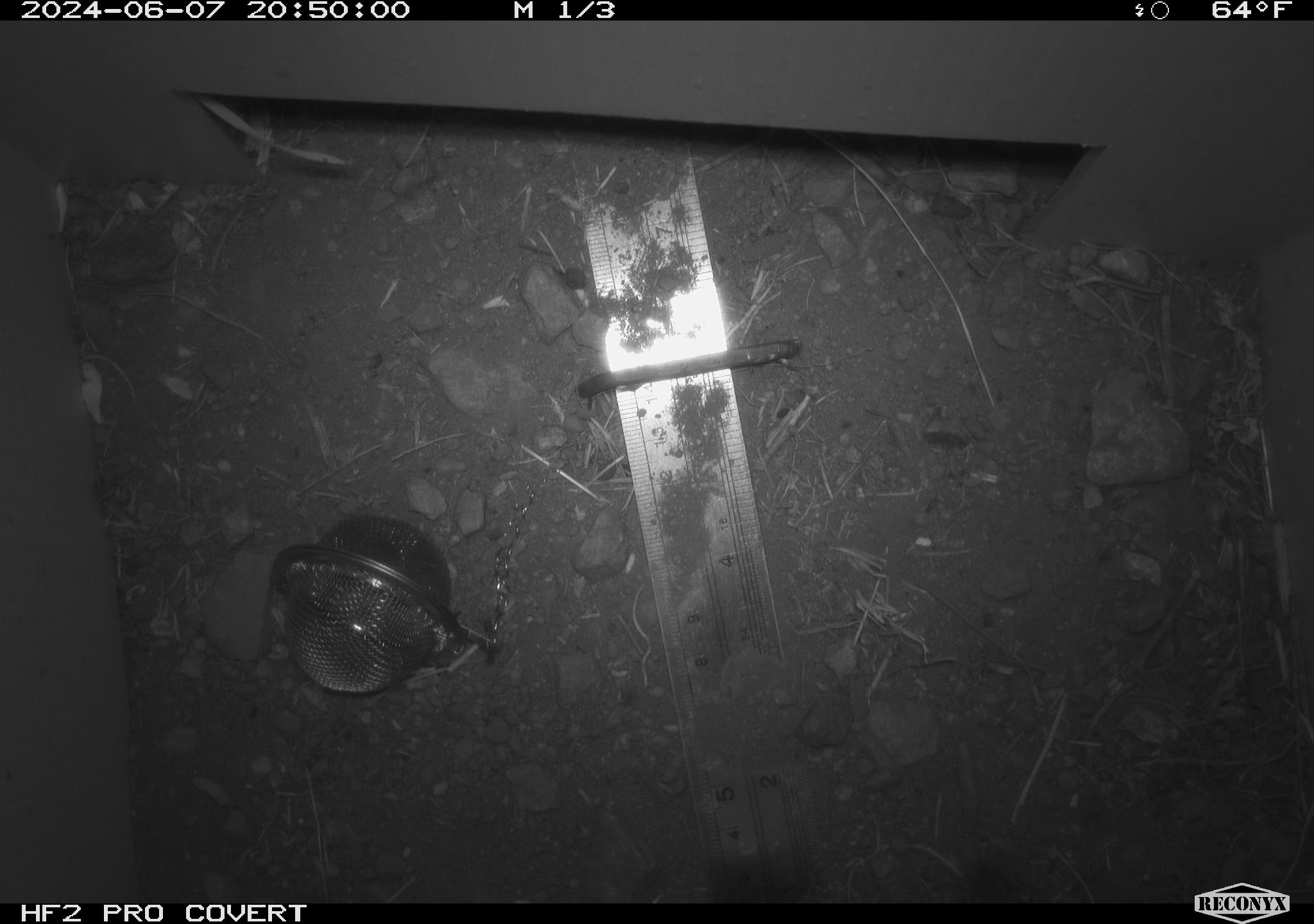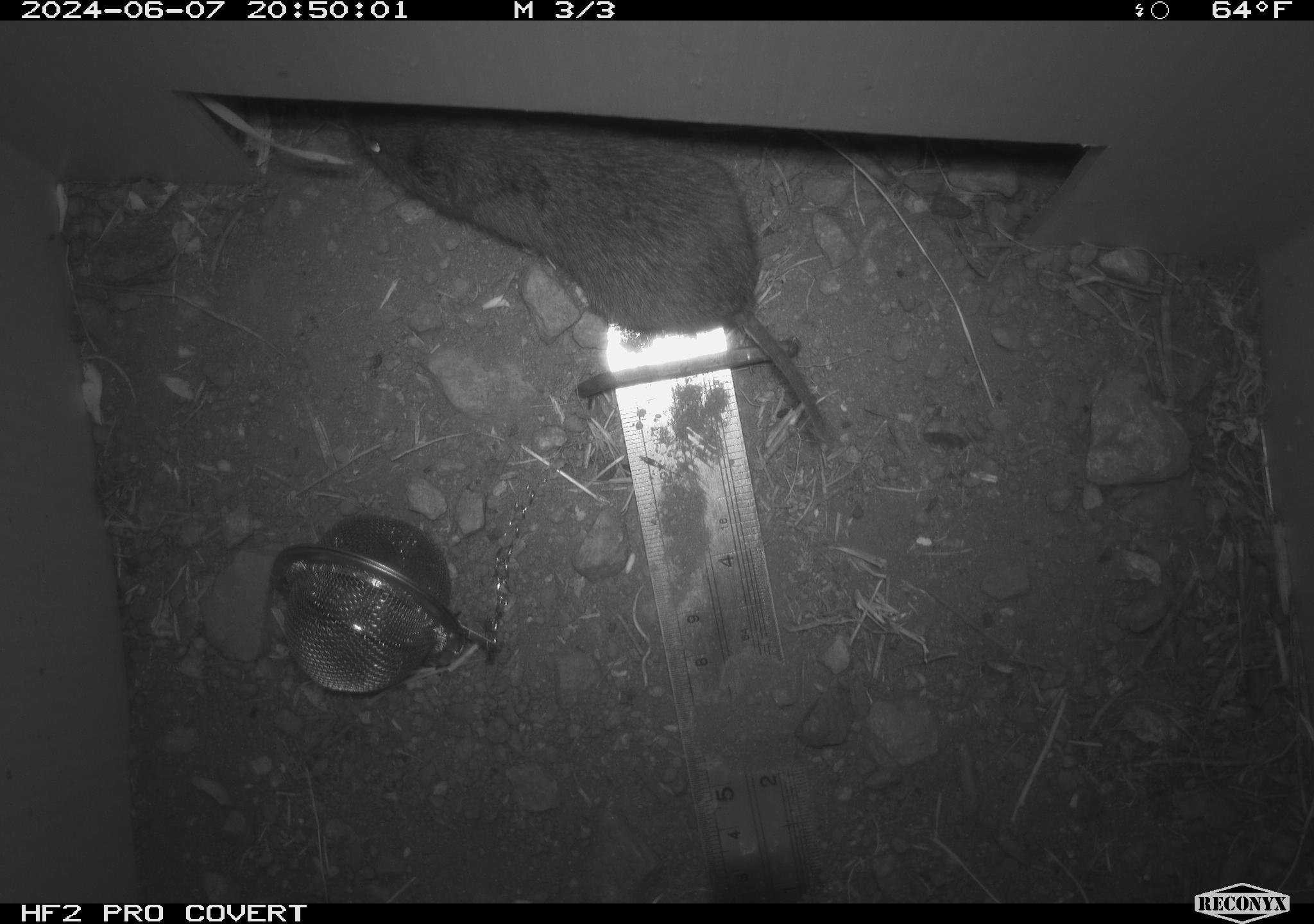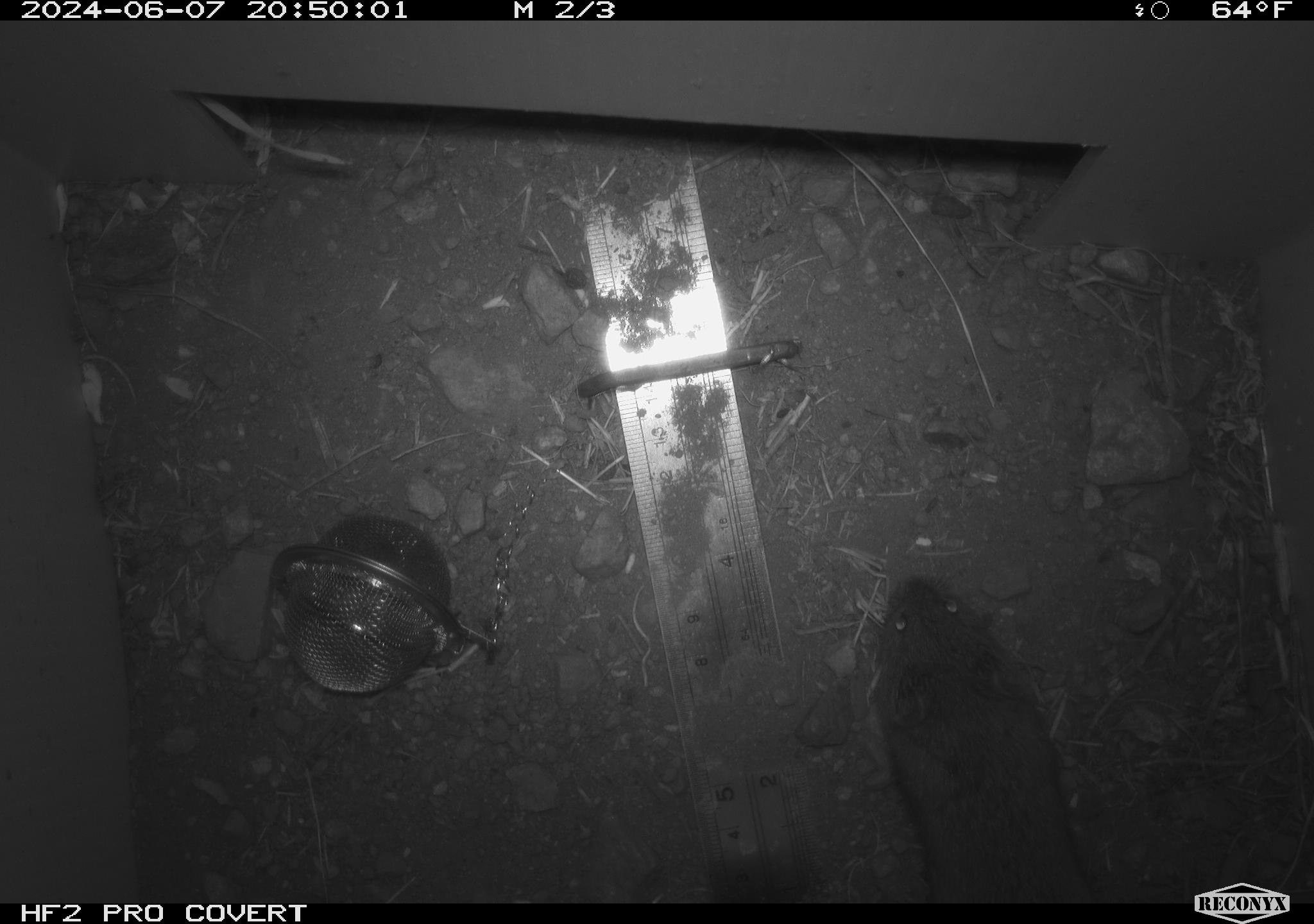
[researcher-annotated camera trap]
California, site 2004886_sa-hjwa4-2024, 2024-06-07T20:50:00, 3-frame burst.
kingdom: Animalia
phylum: Chordata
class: Mammalia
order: Rodentia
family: Cricetidae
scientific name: Cricetidae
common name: hamsters, voles, lemmings, and allies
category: cricetidae family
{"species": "cricetidae family (hamsters, voles, lemmings, and allies) (Cricetidae)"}